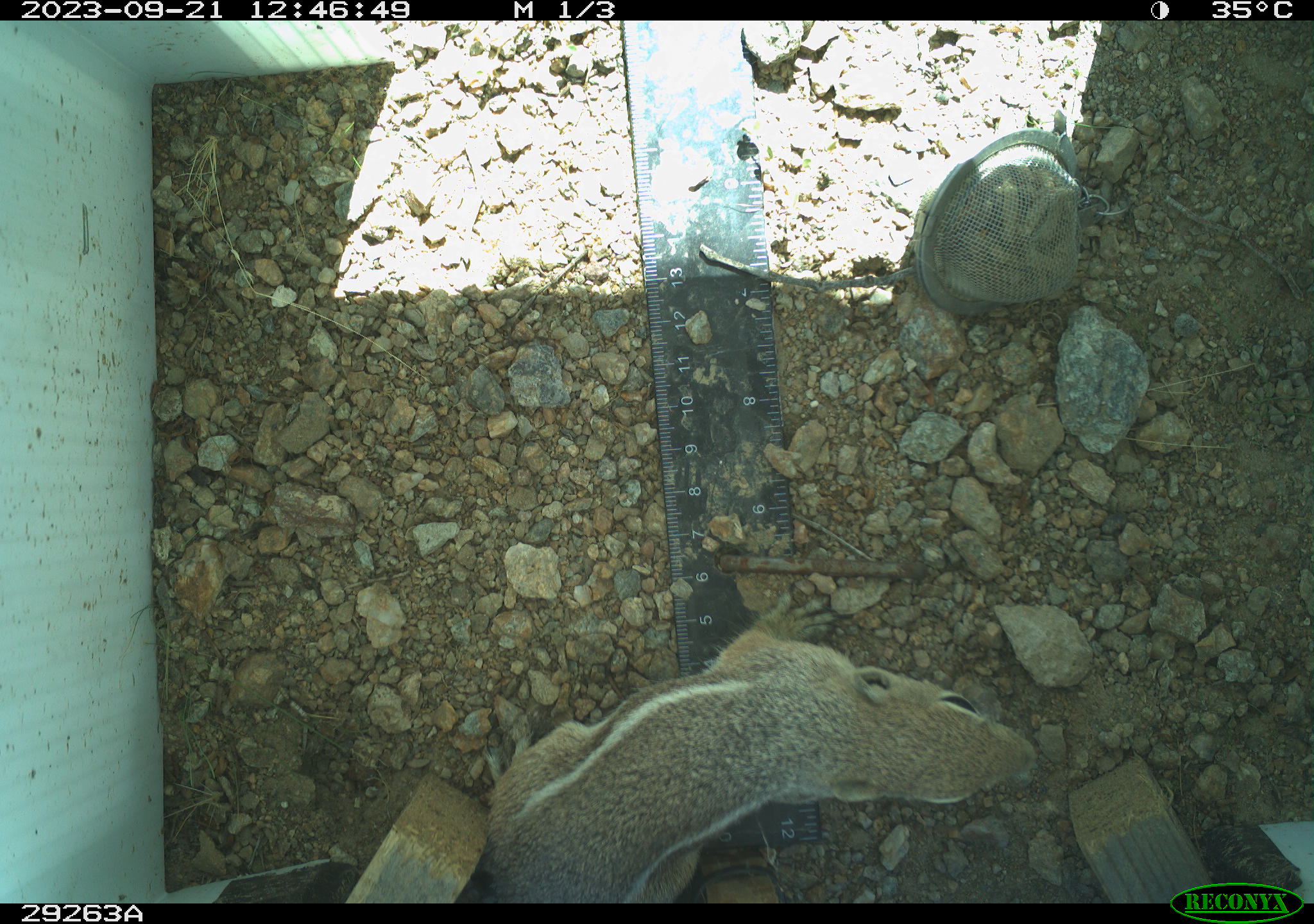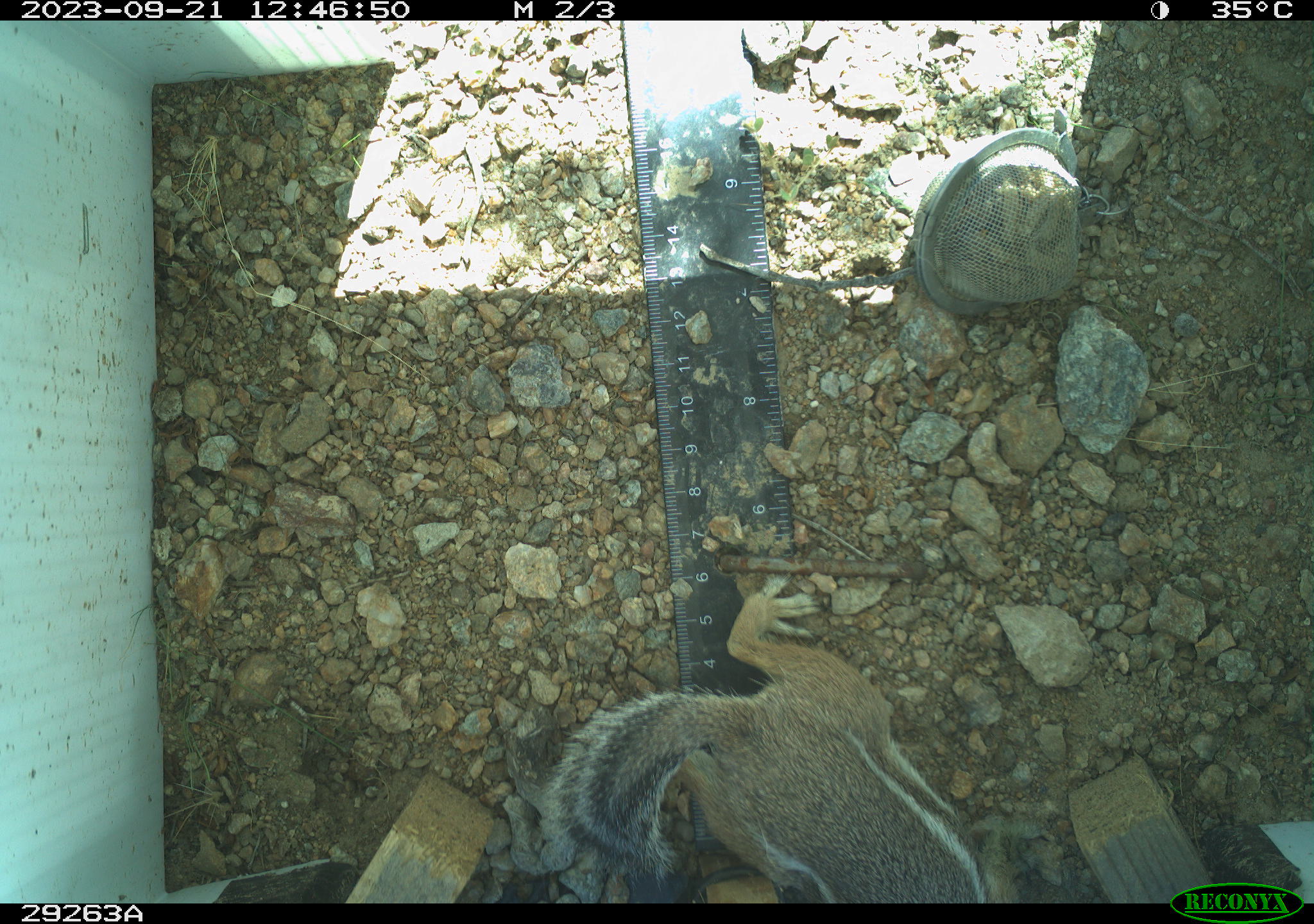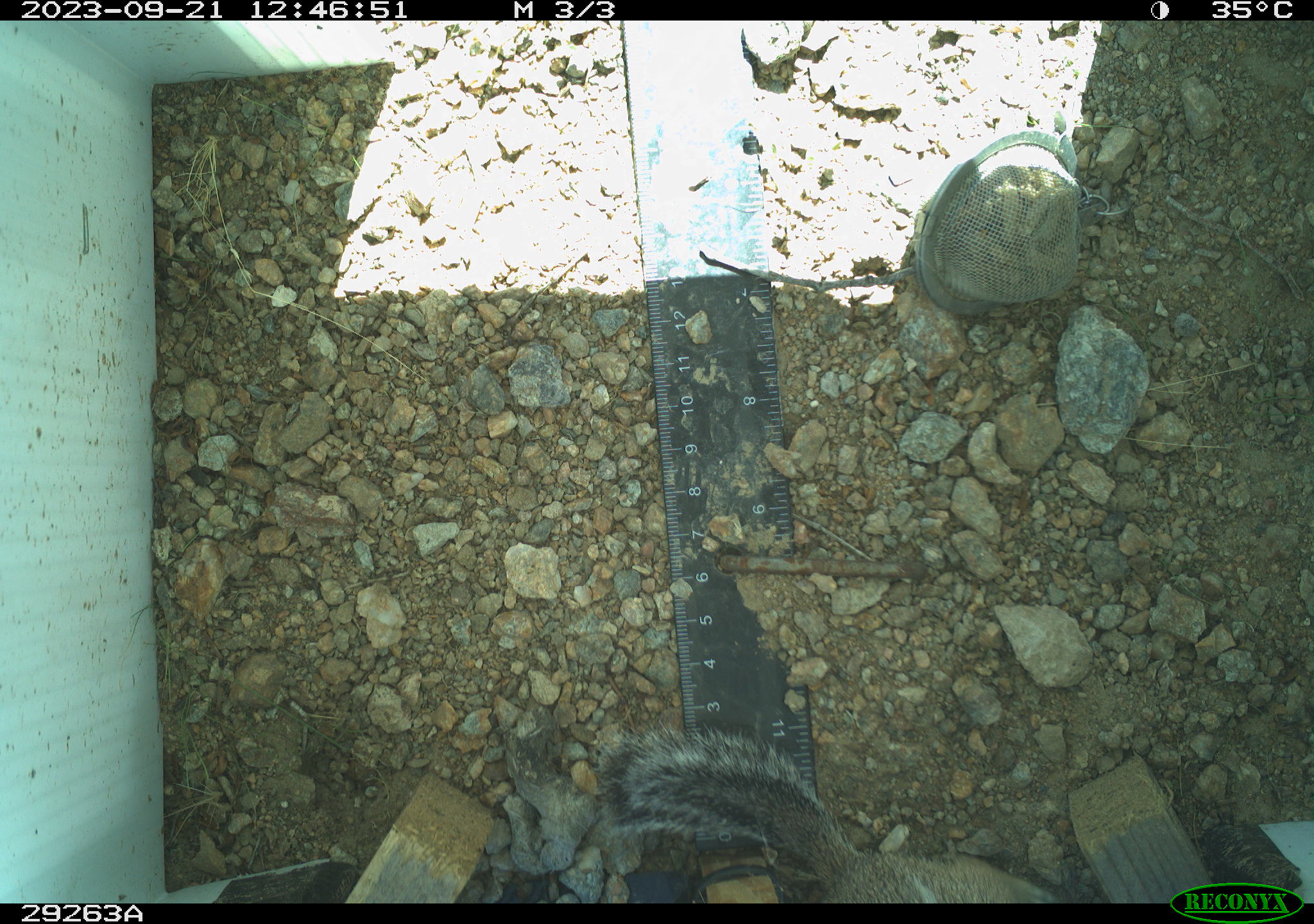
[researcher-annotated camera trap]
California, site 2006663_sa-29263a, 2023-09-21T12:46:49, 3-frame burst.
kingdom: Animalia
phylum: Chordata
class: Mammalia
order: Rodentia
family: Sciuridae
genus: Ammospermophilus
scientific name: Ammospermophilus leucurus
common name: white-tailed antelope squirrel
White-tailed antelope squirrel (Ammospermophilus leucurus).